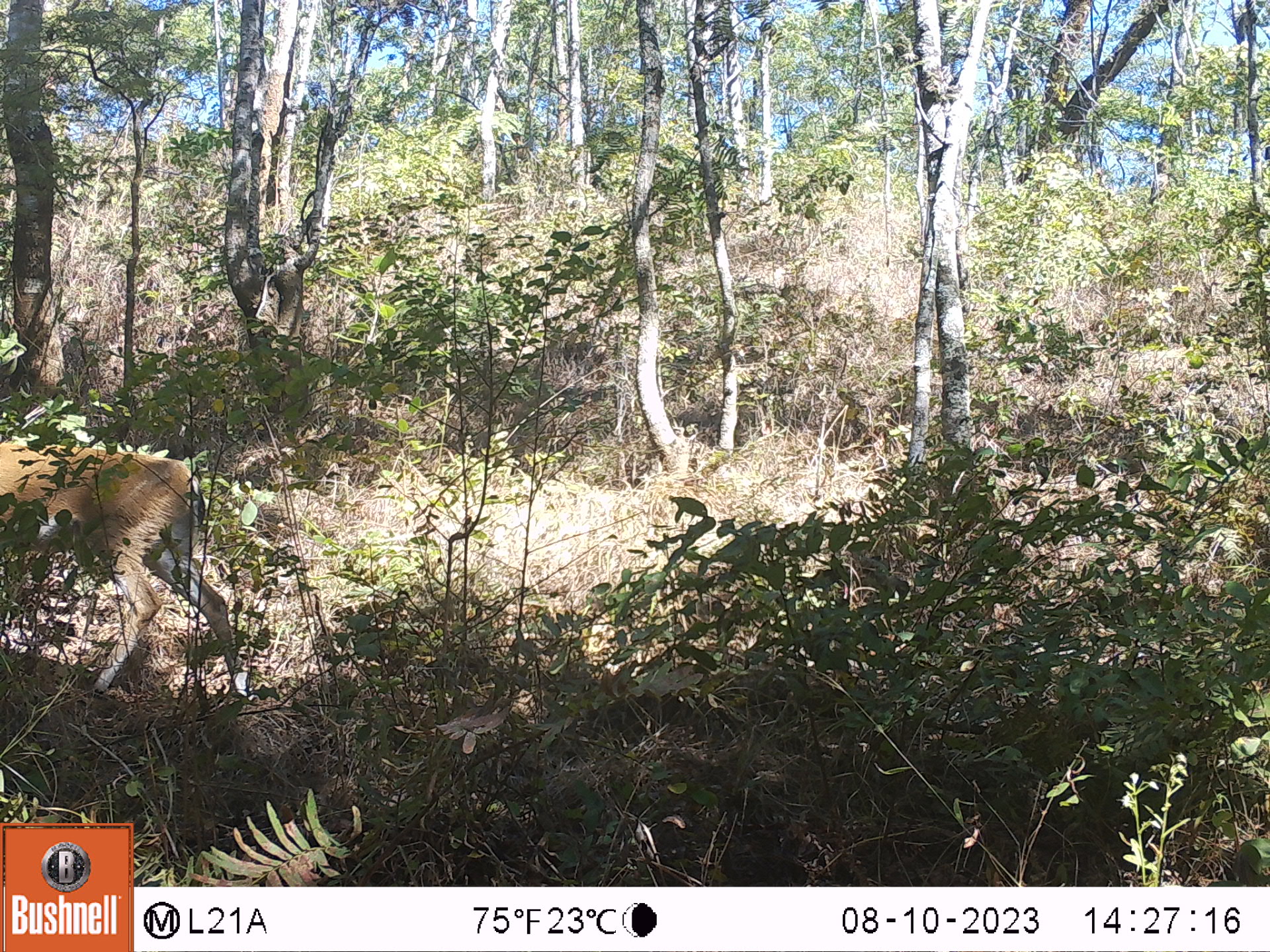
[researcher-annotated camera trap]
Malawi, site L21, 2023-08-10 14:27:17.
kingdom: Animalia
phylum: Chordata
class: Mammalia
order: Artiodactyla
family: Bovidae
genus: Sylvicapra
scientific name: Sylvicapra grimmia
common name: common duiker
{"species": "common duiker (Sylvicapra grimmia)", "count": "1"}